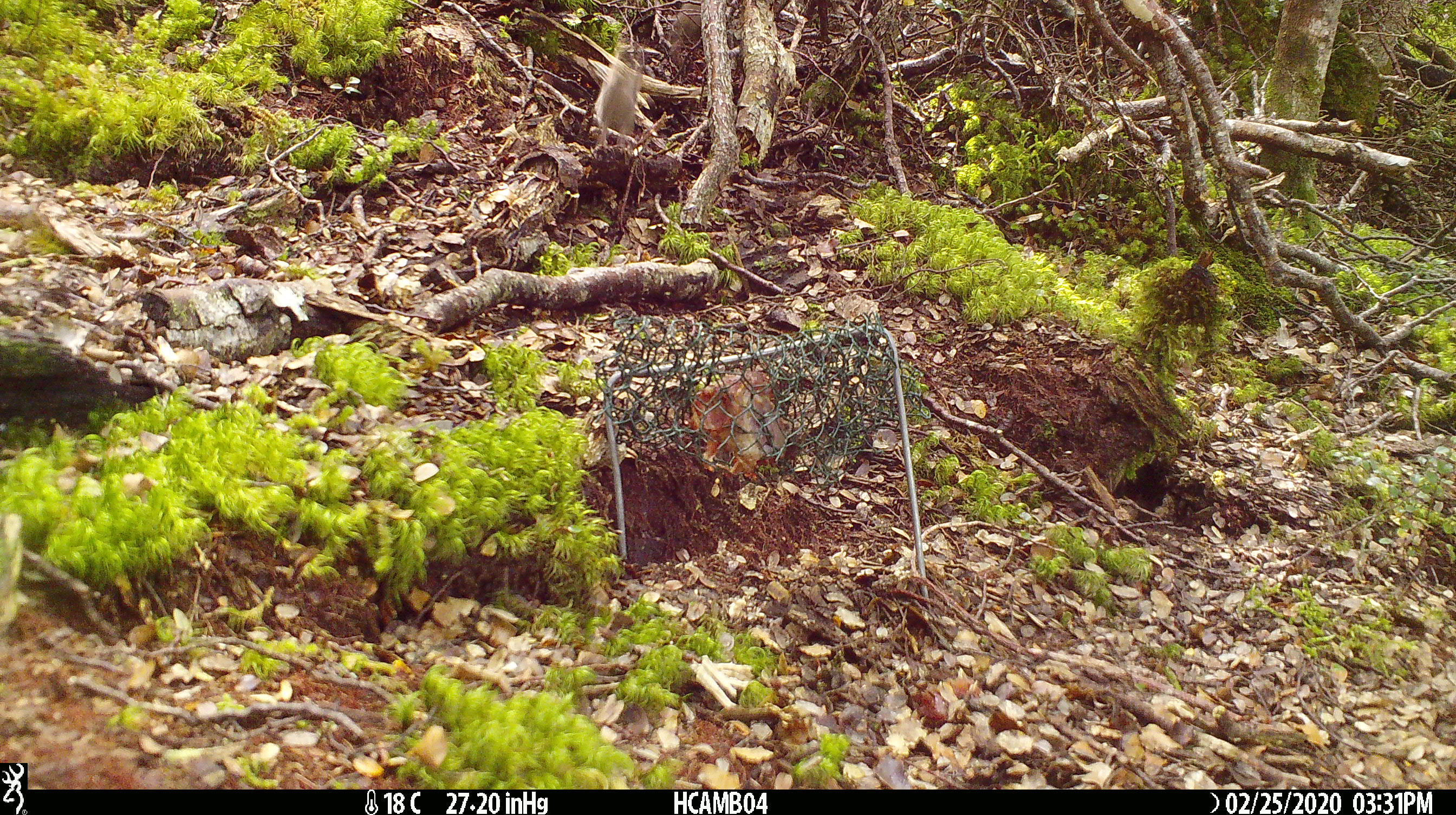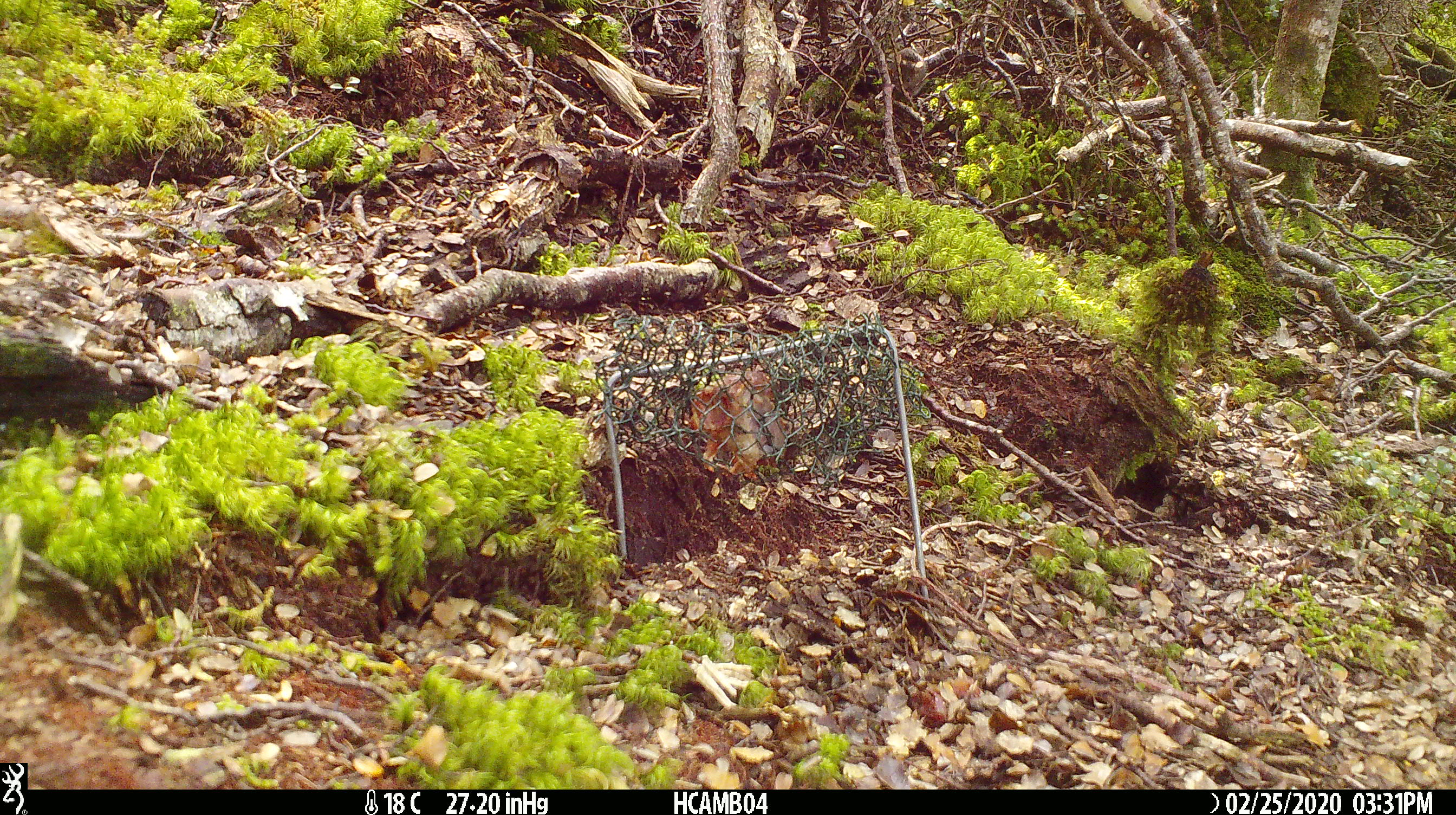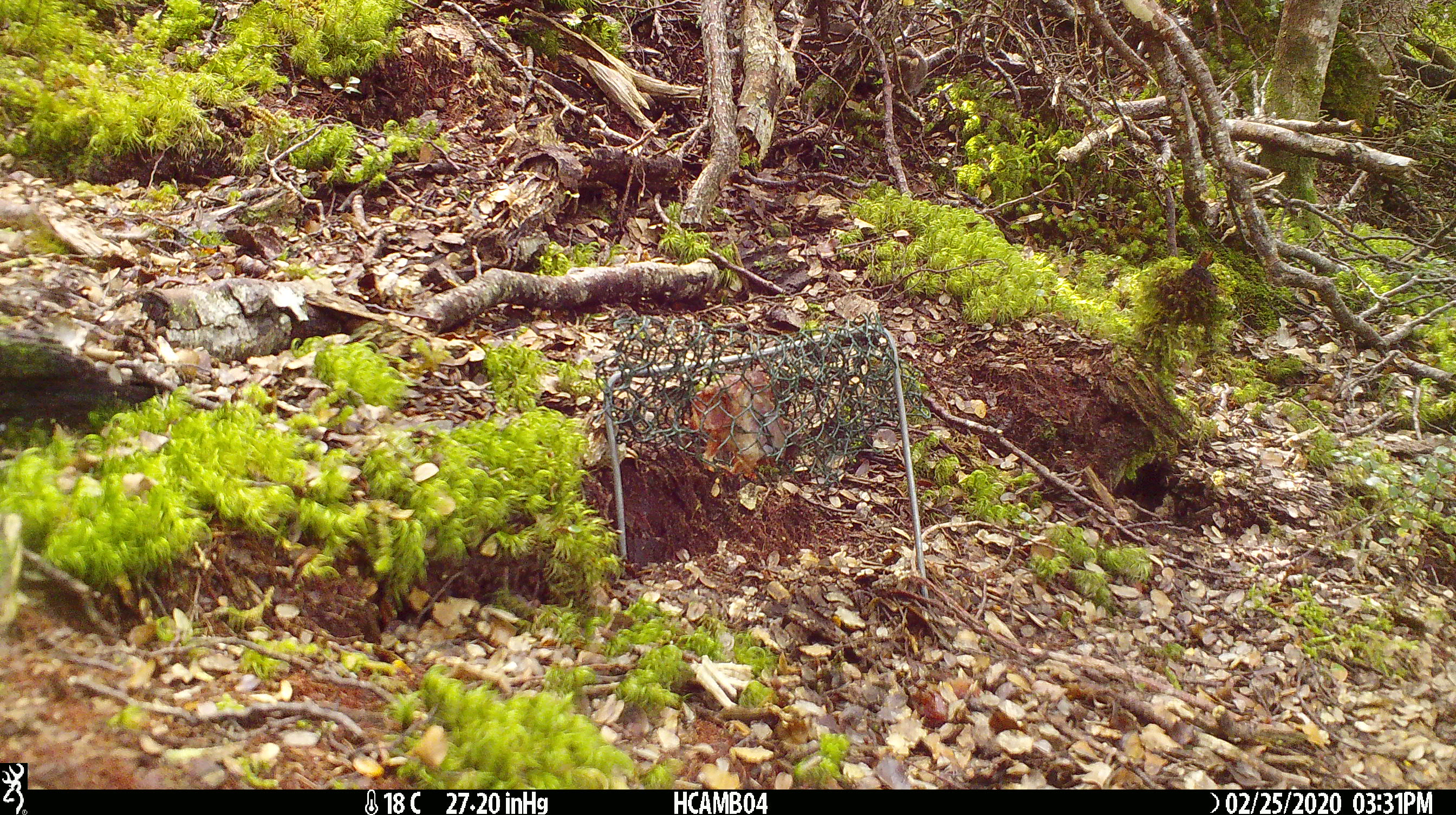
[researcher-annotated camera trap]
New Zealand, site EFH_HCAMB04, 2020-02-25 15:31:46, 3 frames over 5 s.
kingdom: Animalia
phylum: Chordata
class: Mammalia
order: Rodentia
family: Muridae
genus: Mus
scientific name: Mus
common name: mouse